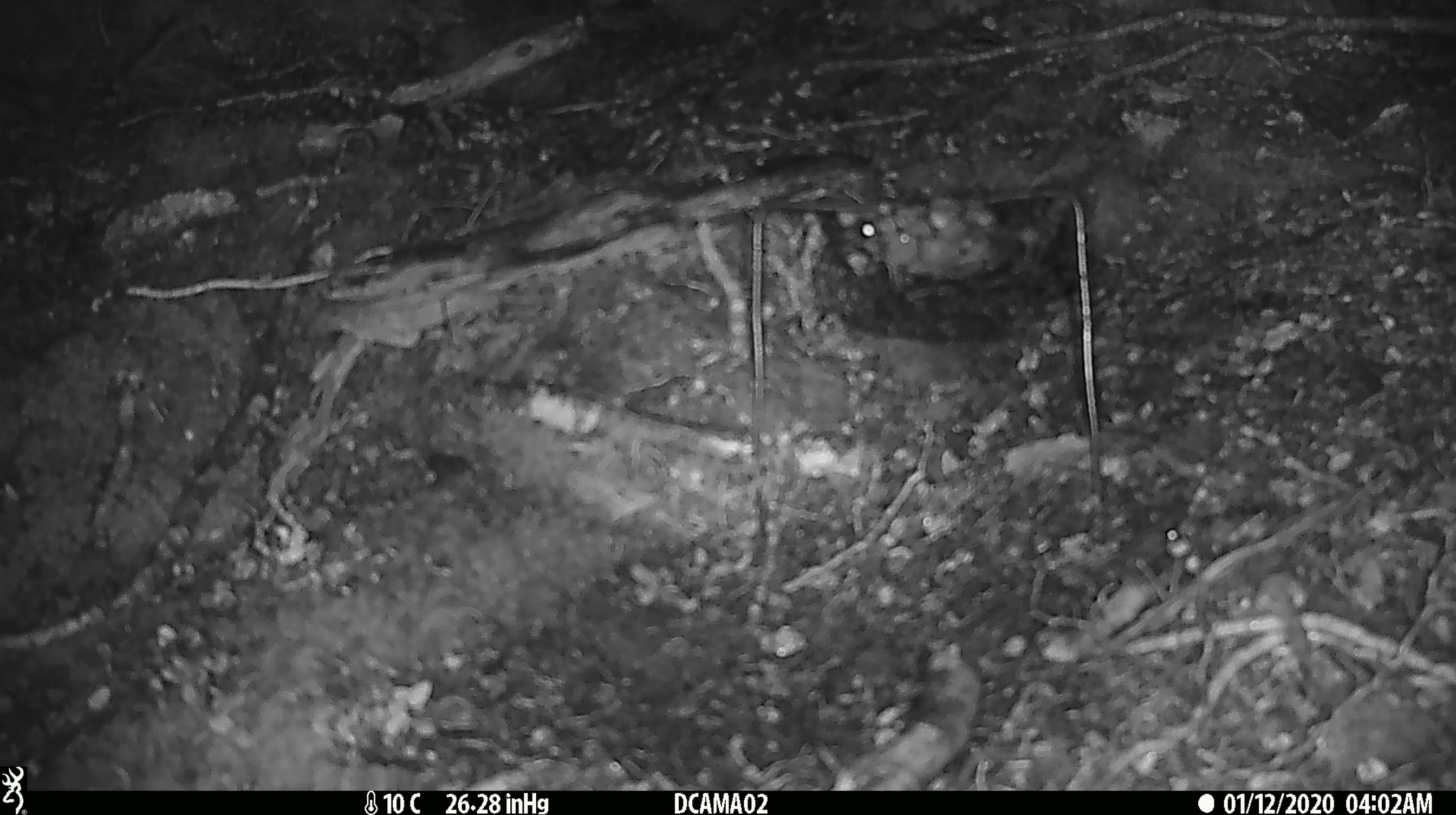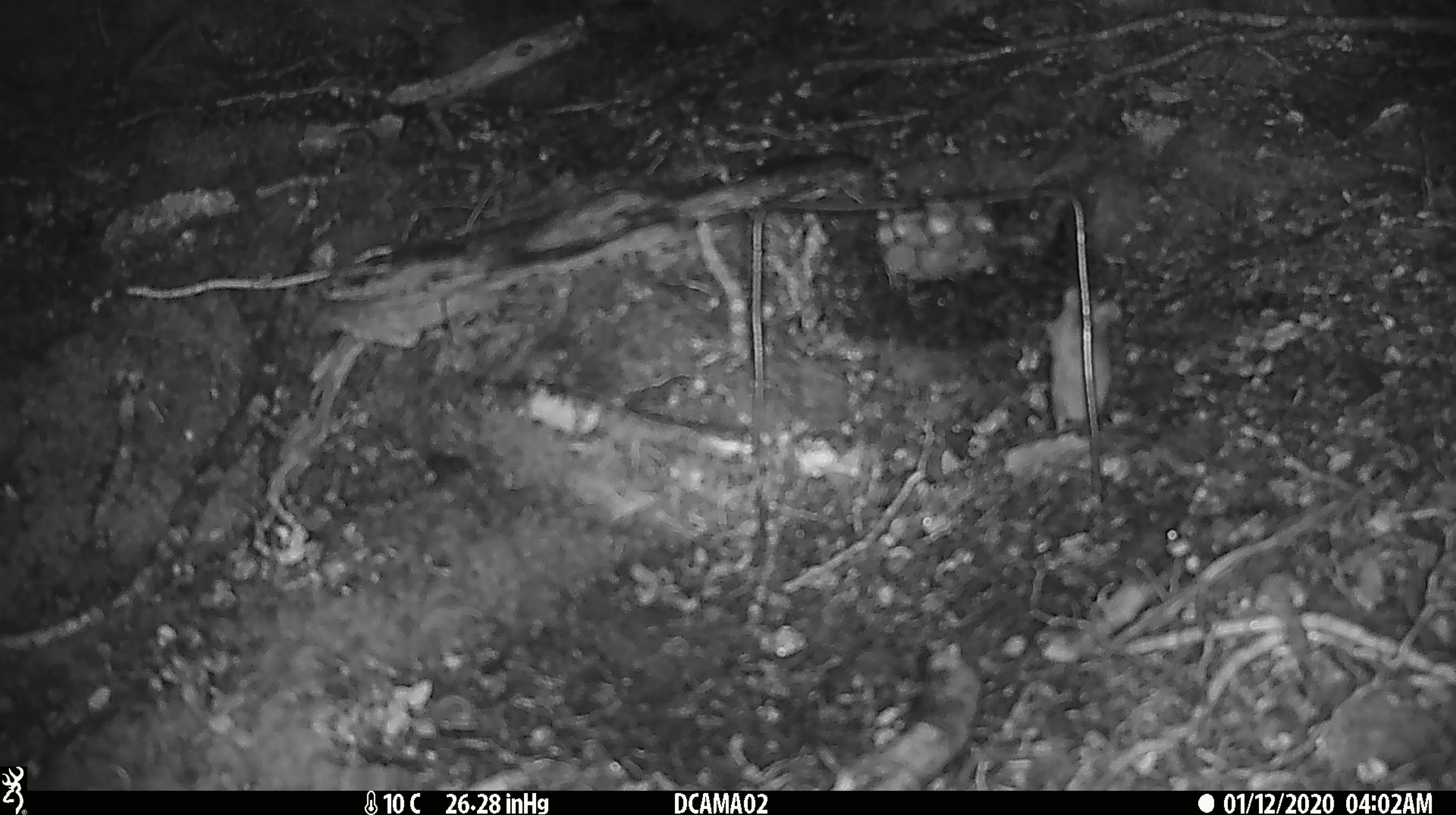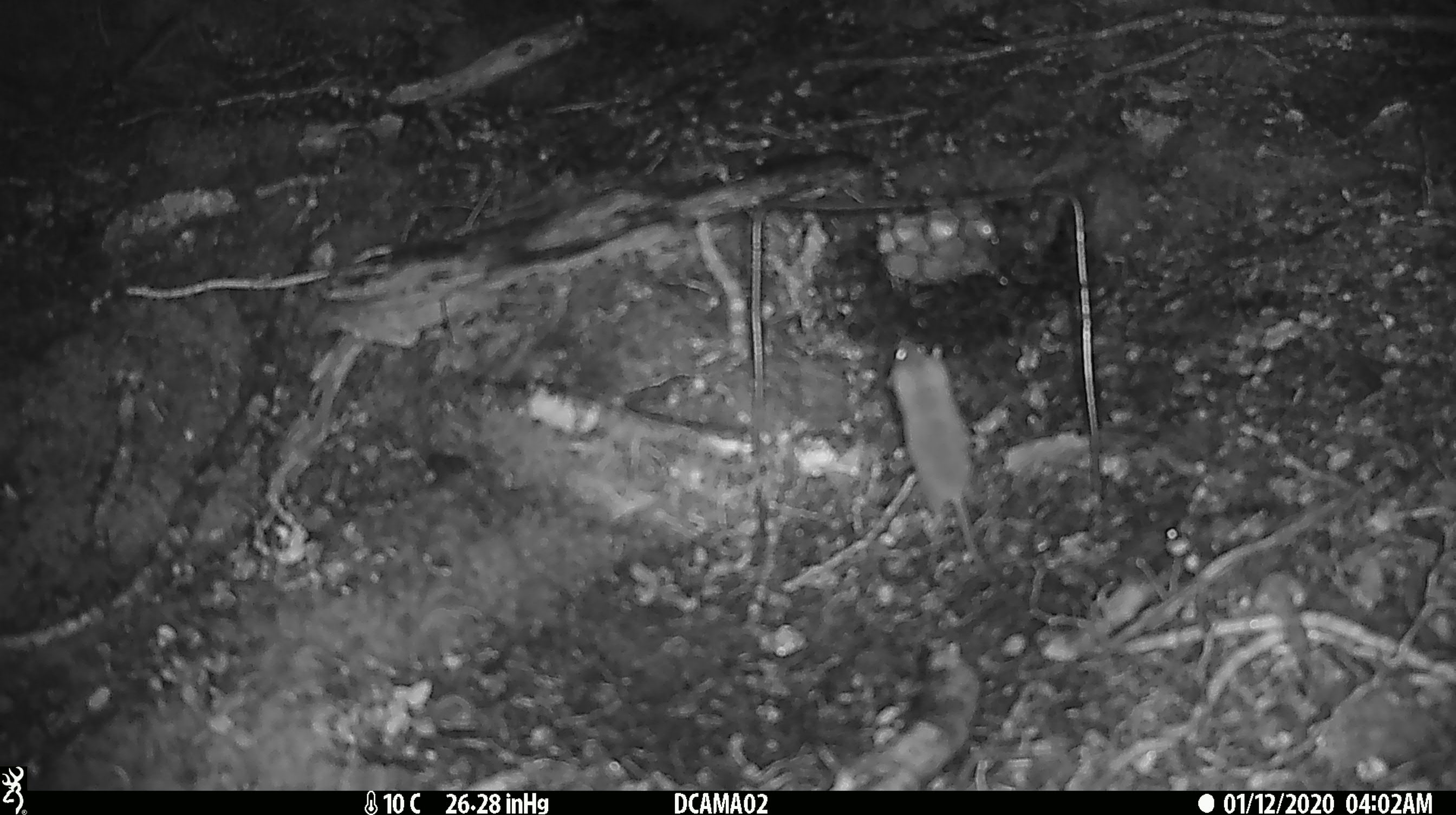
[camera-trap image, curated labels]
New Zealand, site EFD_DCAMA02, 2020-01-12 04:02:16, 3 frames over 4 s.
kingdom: Animalia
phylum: Chordata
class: Mammalia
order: Rodentia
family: Muridae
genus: Mus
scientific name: Mus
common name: mouse